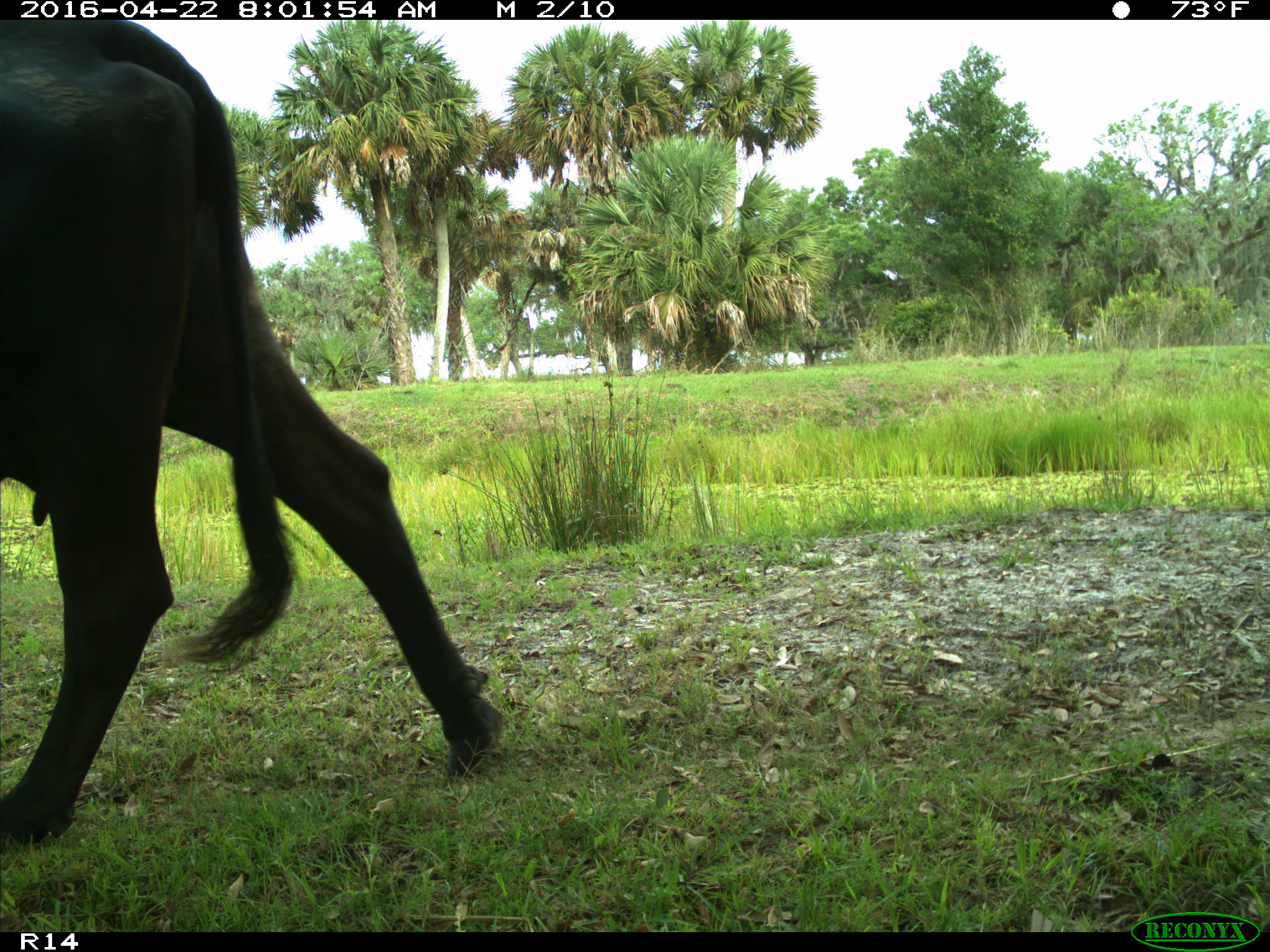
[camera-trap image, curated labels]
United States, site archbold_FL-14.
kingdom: Animalia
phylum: Chordata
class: Mammalia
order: Artiodactyla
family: Bovidae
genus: Bos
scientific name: Bos taurus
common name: domestic cow